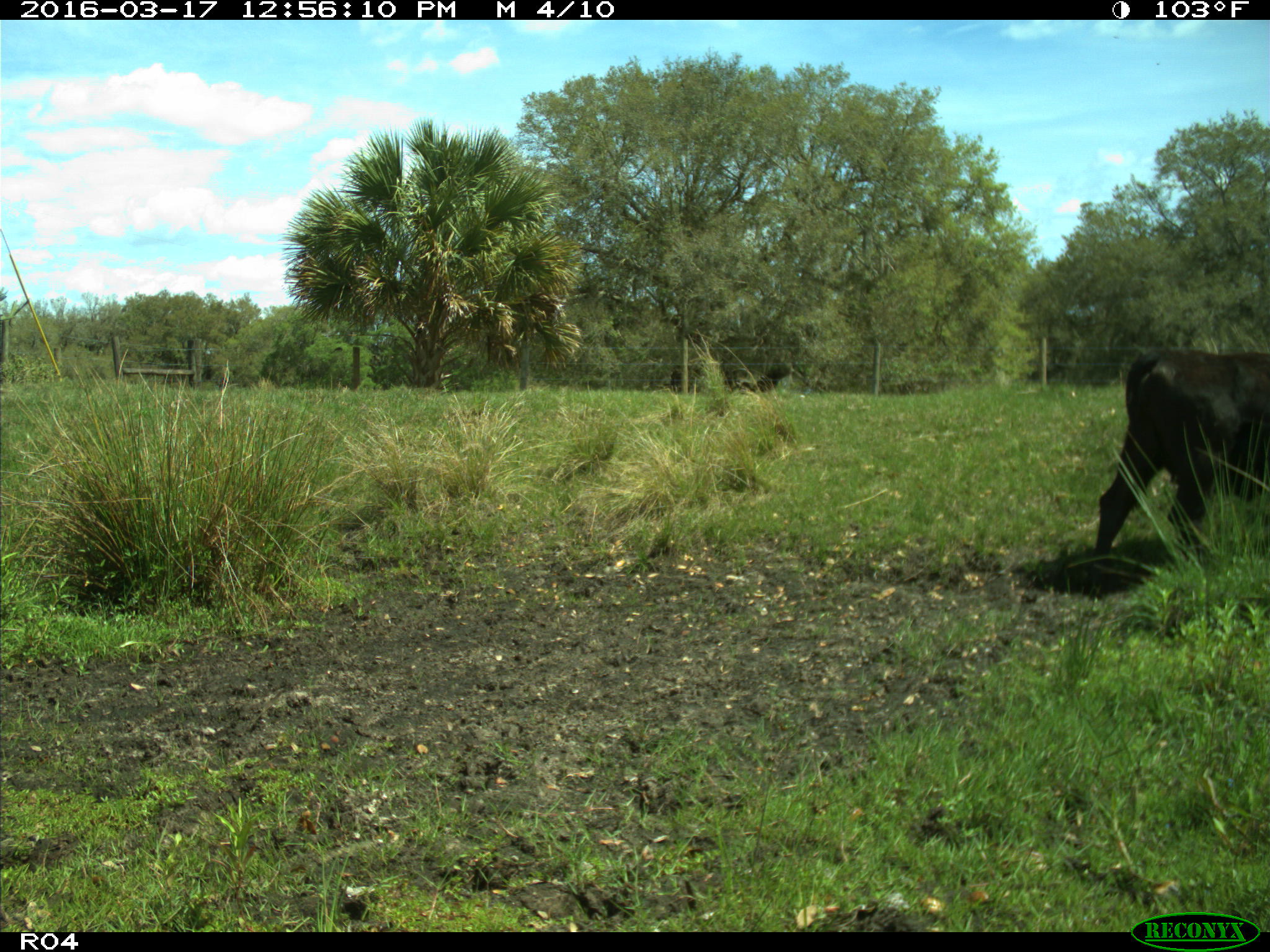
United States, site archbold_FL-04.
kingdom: Animalia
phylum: Chordata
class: Mammalia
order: Artiodactyla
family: Bovidae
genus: Bos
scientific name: Bos taurus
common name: domestic cow